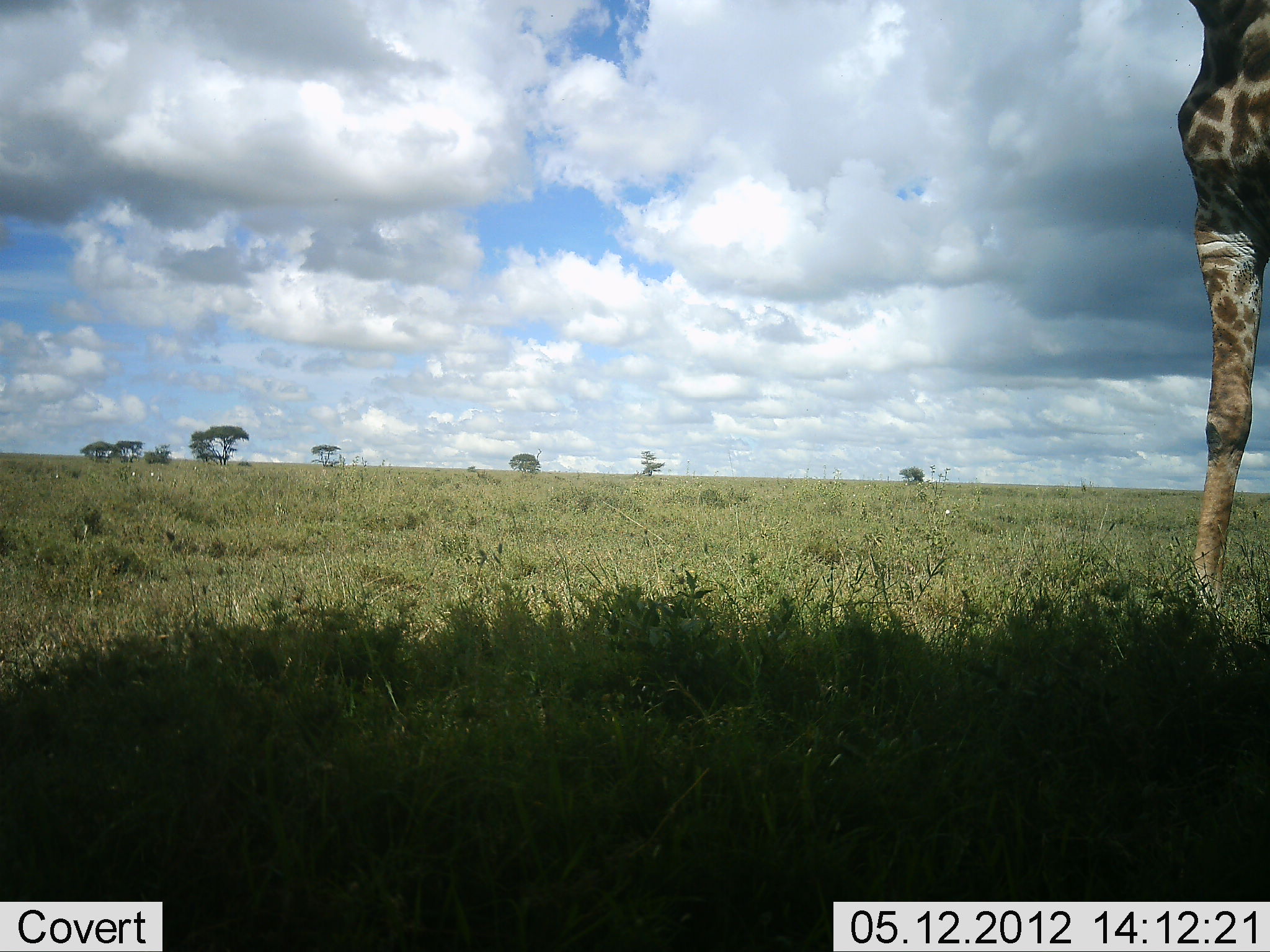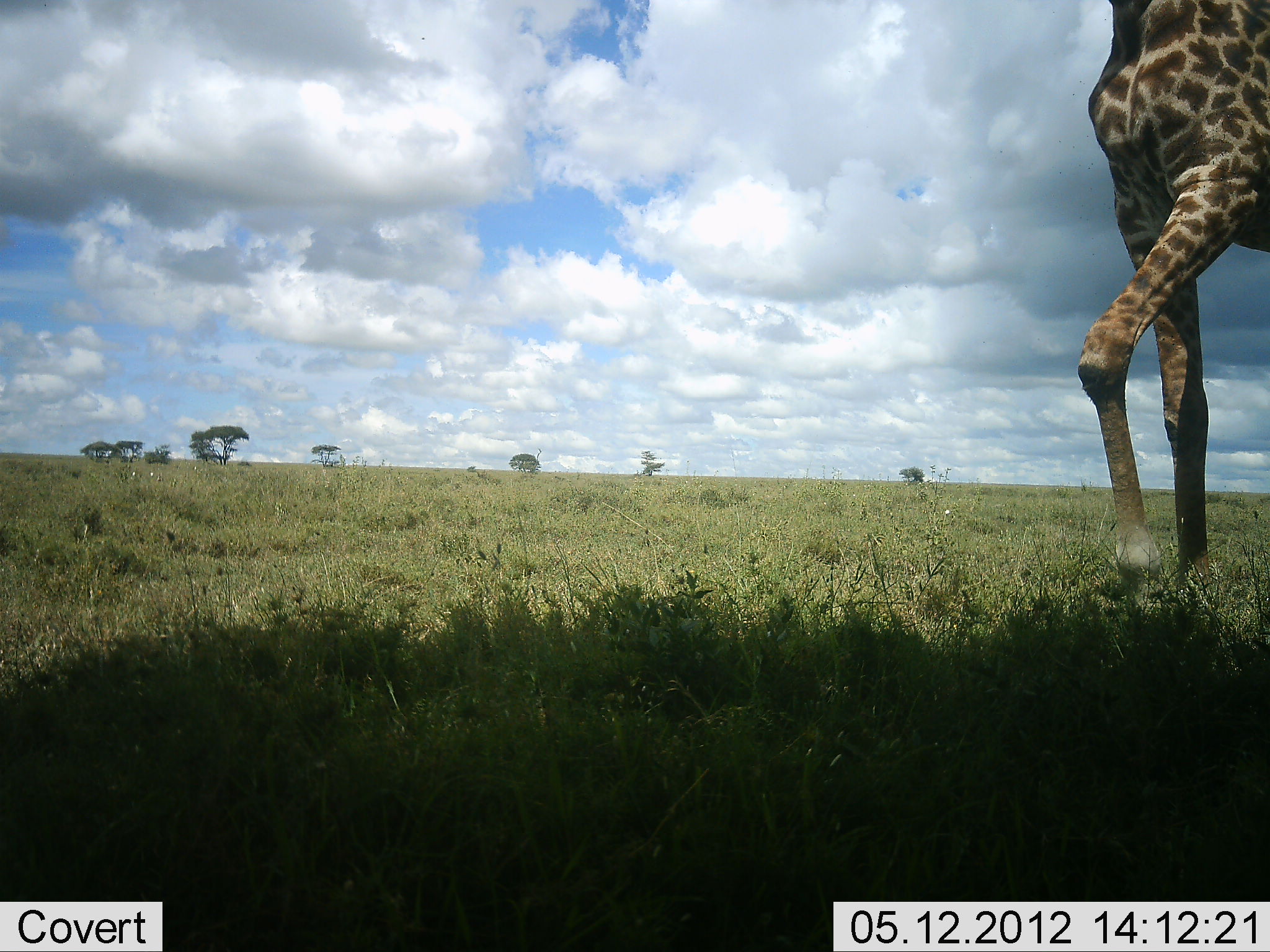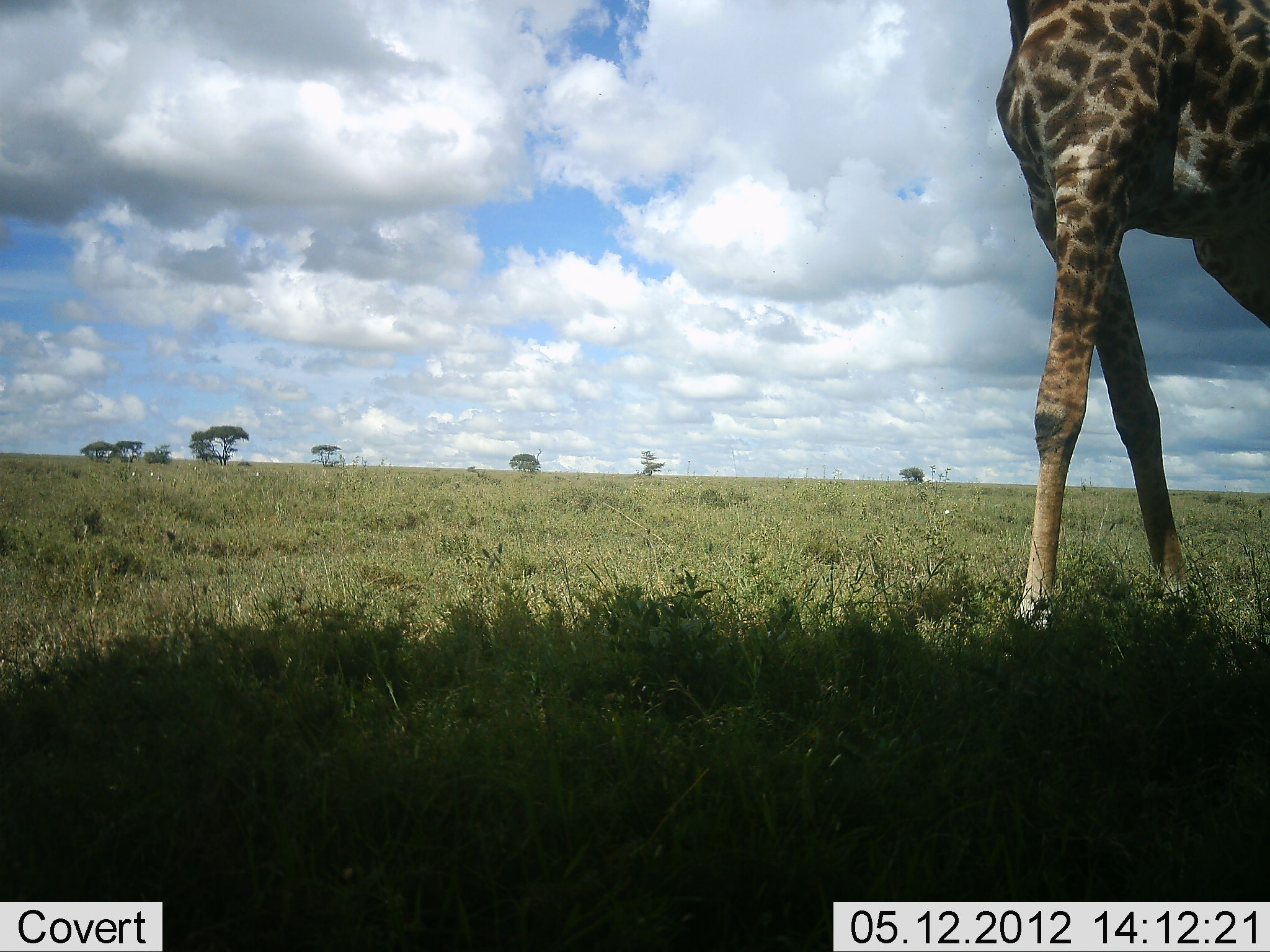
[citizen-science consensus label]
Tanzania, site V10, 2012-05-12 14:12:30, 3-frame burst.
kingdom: Animalia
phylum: Chordata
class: Mammalia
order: Artiodactyla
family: Giraffidae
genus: Giraffa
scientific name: Giraffa camelopardalis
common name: giraffe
Giraffe (Giraffa camelopardalis), count 1. Behavior (volunteer vote fractions): standing 0%, resting 0%, moving 100%, interacting 0%. Young present (vote fraction): 0%. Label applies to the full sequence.